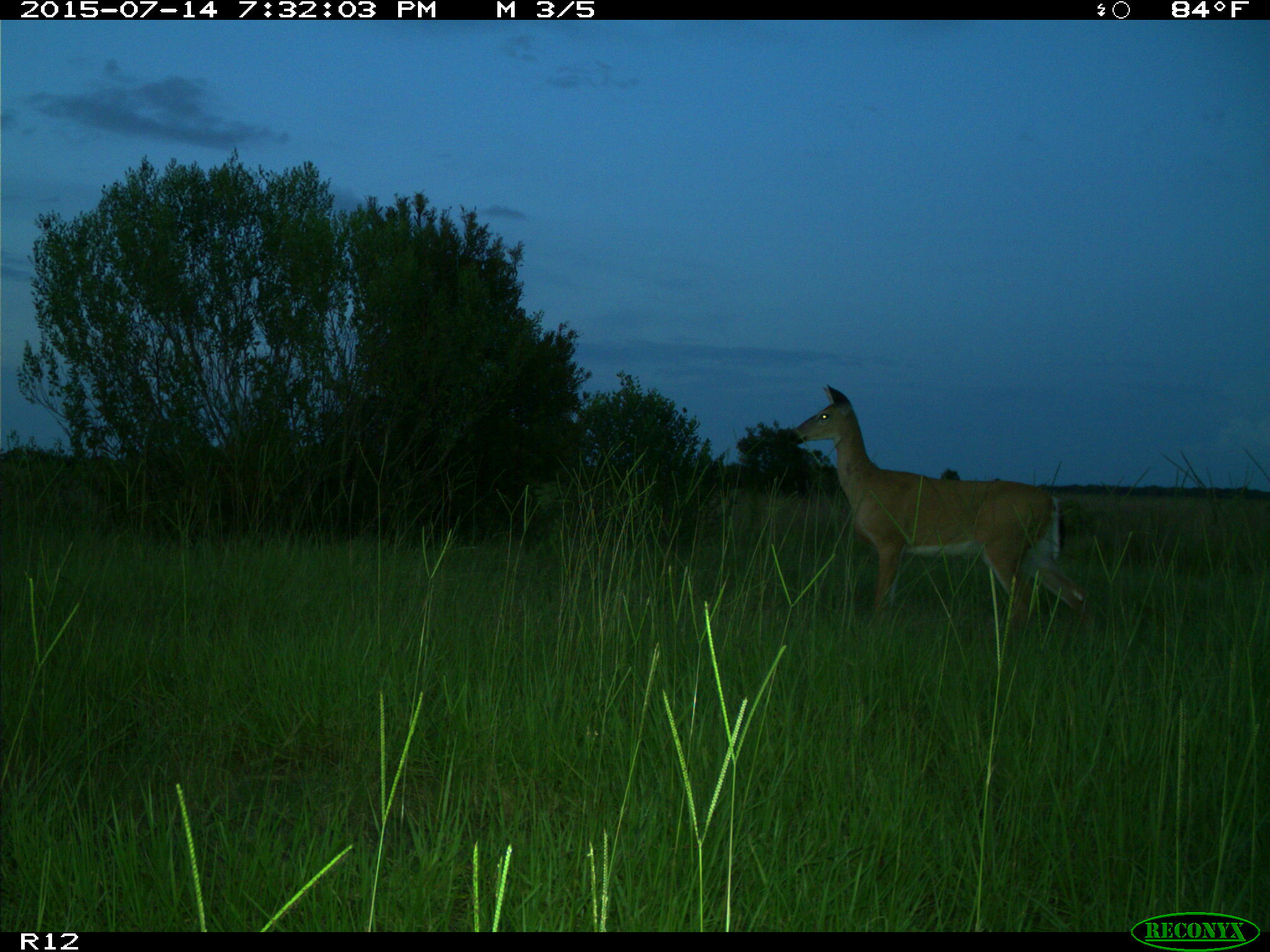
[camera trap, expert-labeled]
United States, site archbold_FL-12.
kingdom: Animalia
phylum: Chordata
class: Mammalia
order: Artiodactyla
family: Cervidae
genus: Odocoileus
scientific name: Odocoileus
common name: deer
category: unidentified deer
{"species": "unidentified deer (deer) (Odocoileus)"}